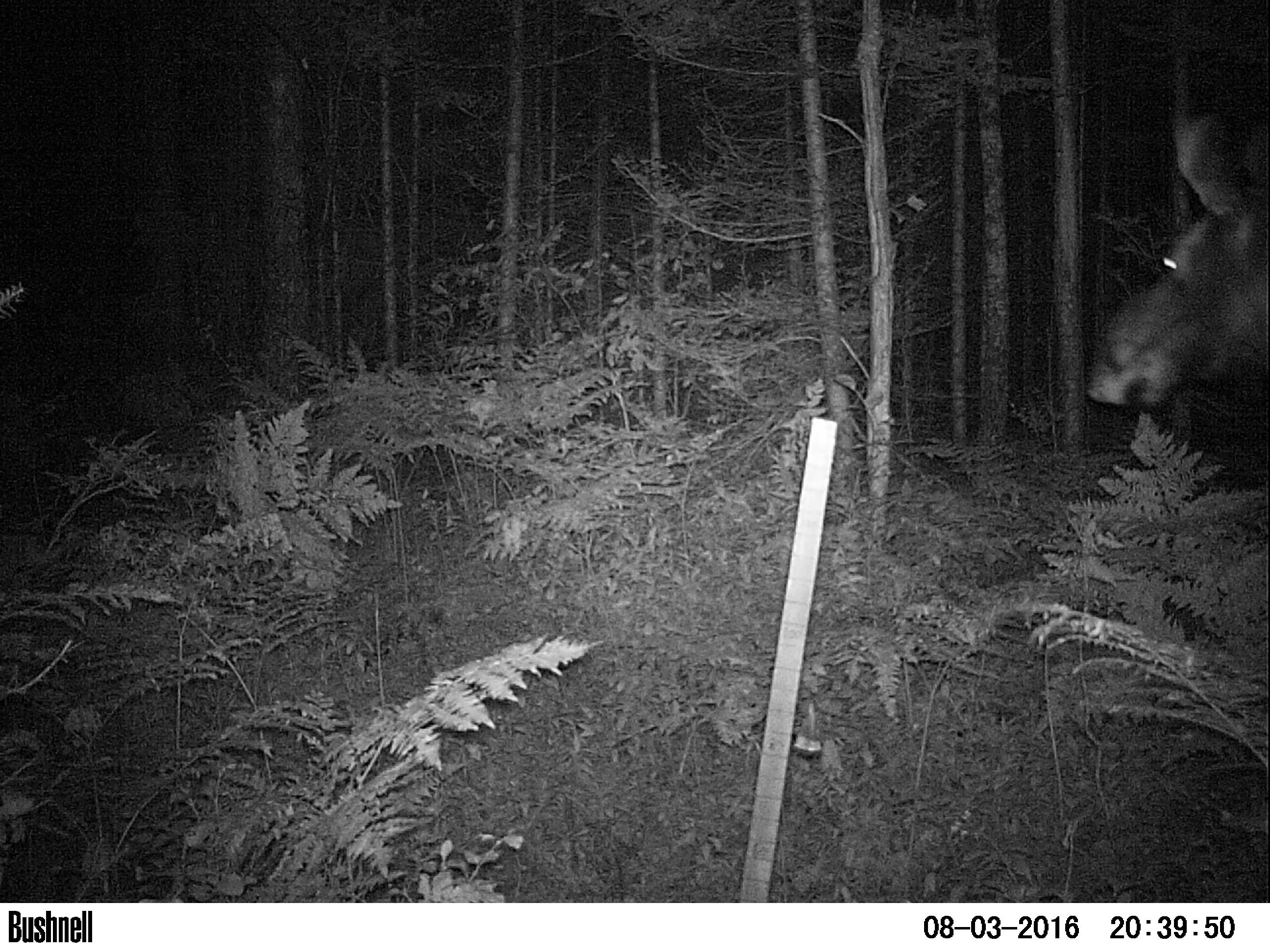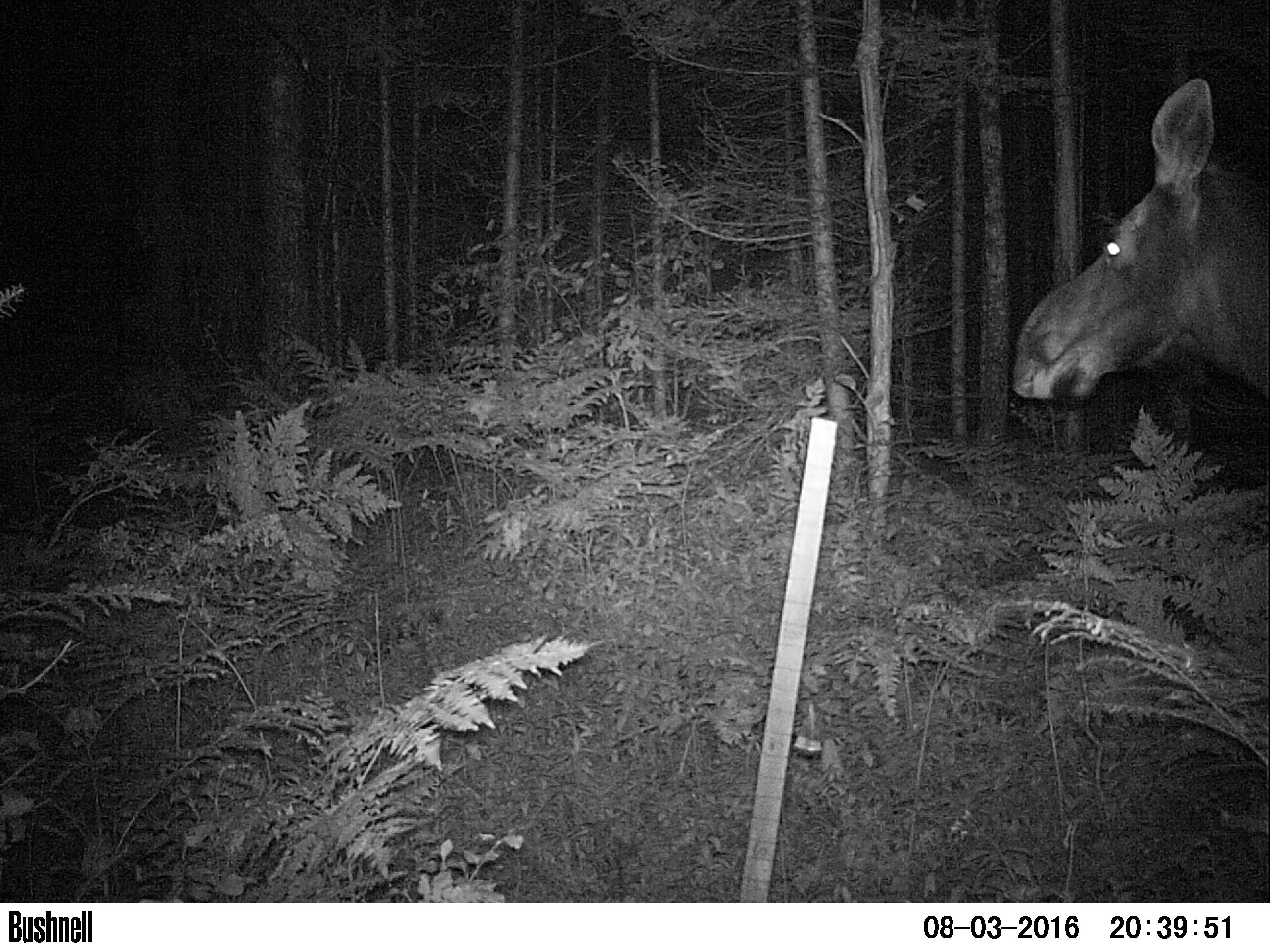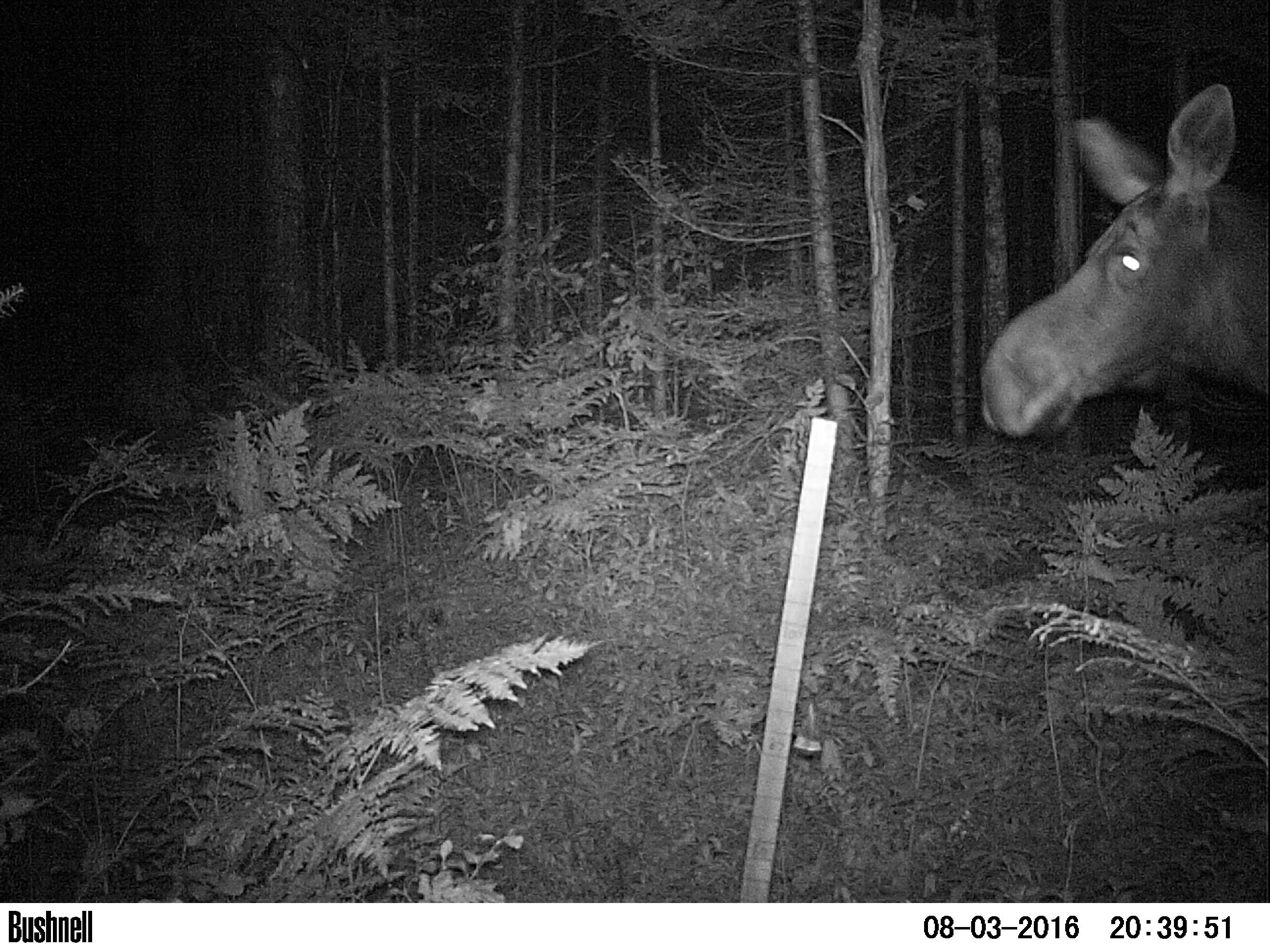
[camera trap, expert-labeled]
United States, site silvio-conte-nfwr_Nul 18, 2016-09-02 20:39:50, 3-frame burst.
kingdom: Animalia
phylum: Chordata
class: Mammalia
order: Artiodactyla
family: Cervidae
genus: Alces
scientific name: Alces alces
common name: moose